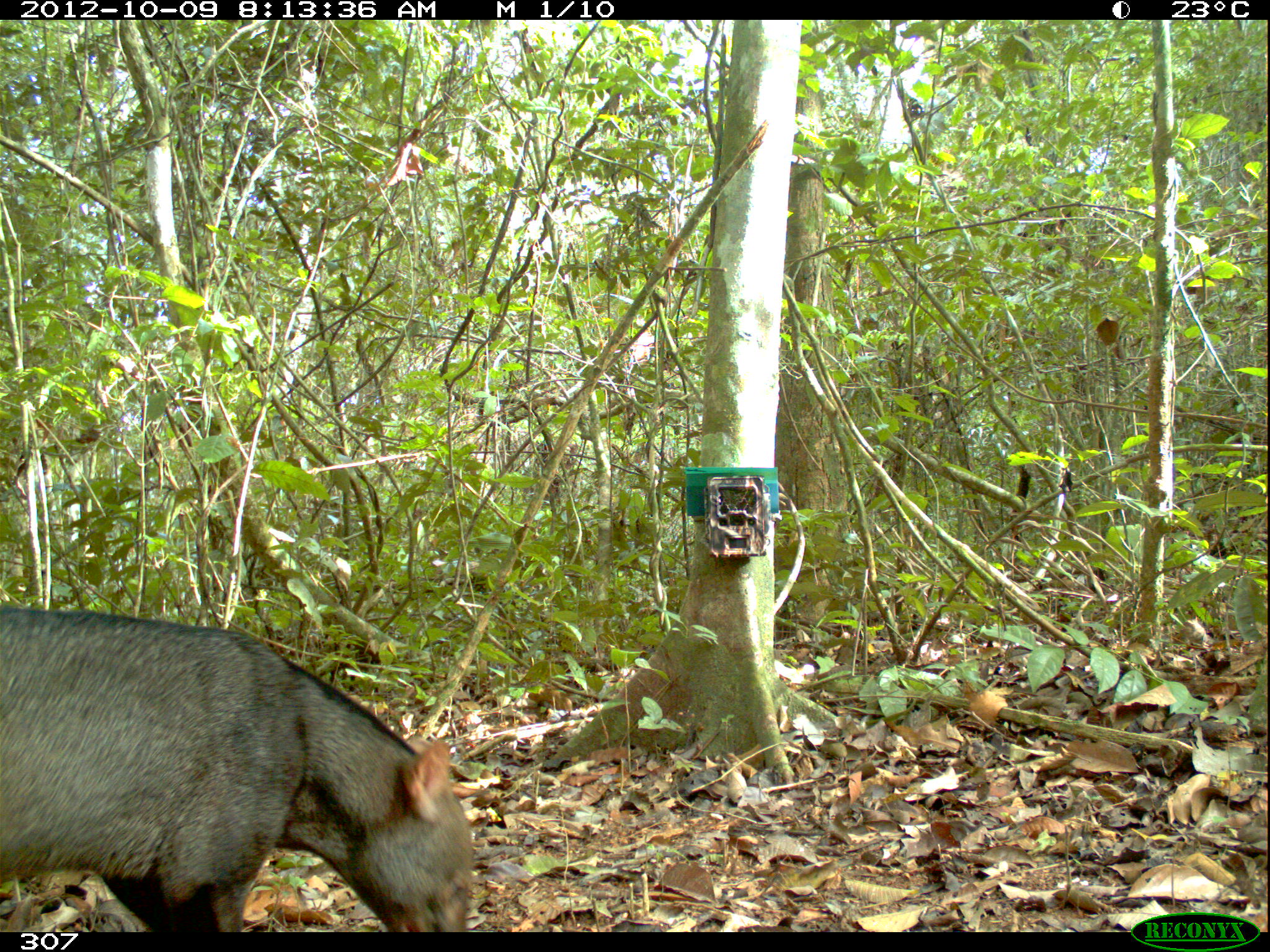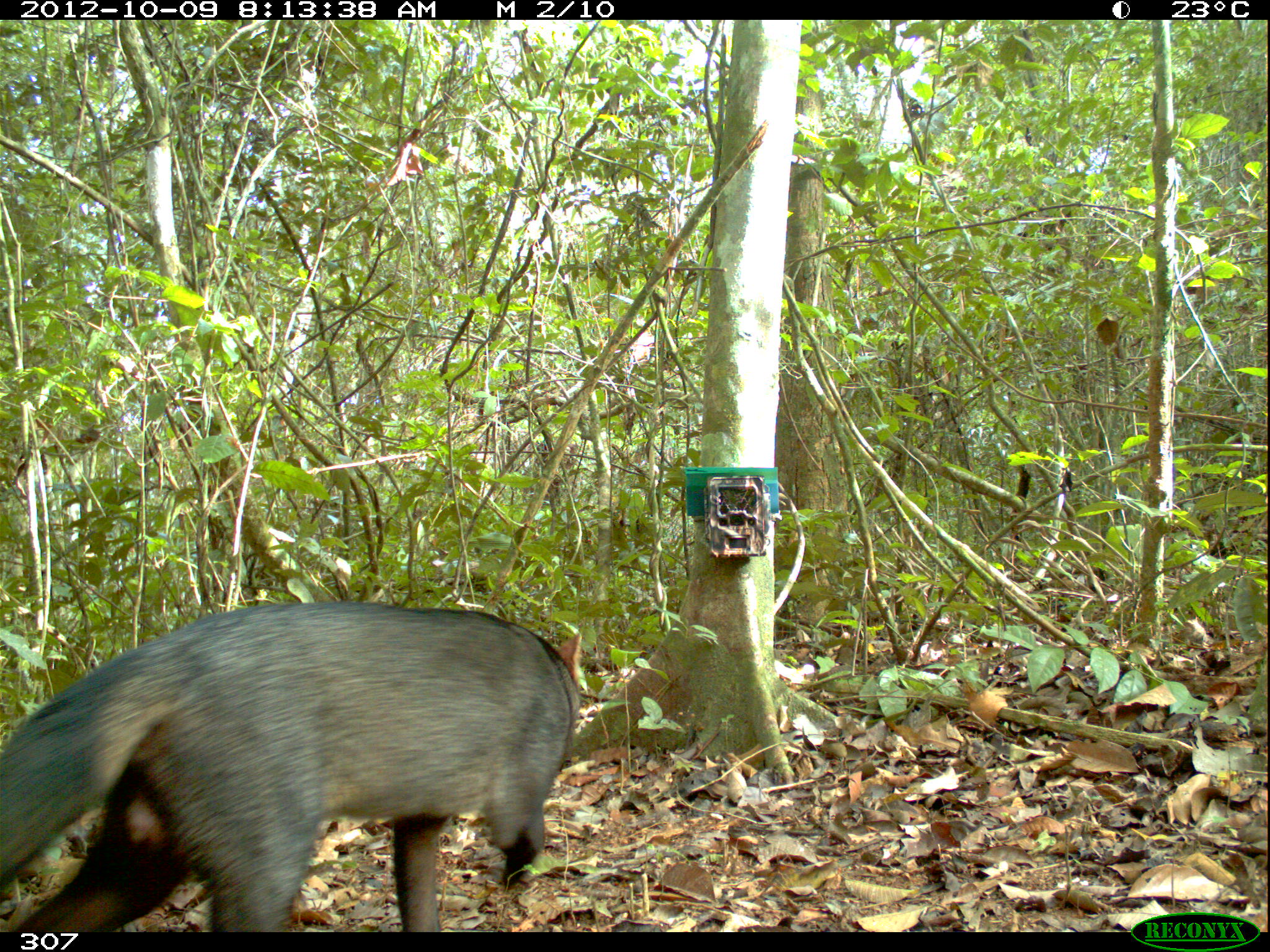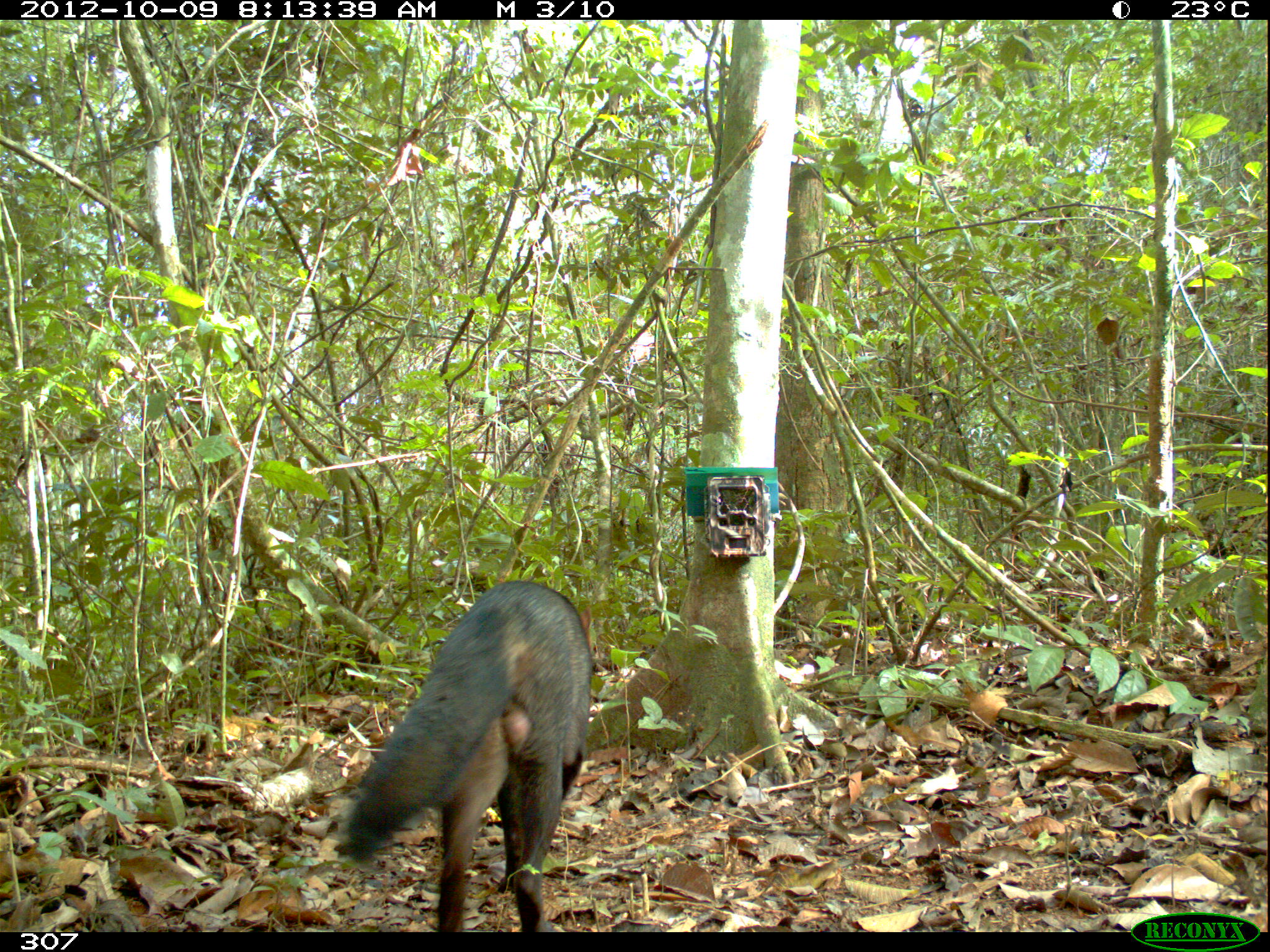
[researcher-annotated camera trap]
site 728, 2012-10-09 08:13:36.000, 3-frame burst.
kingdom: Animalia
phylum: Chordata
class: Mammalia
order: Carnivora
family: Canidae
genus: Atelocynus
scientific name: Atelocynus microtis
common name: short-eared dog